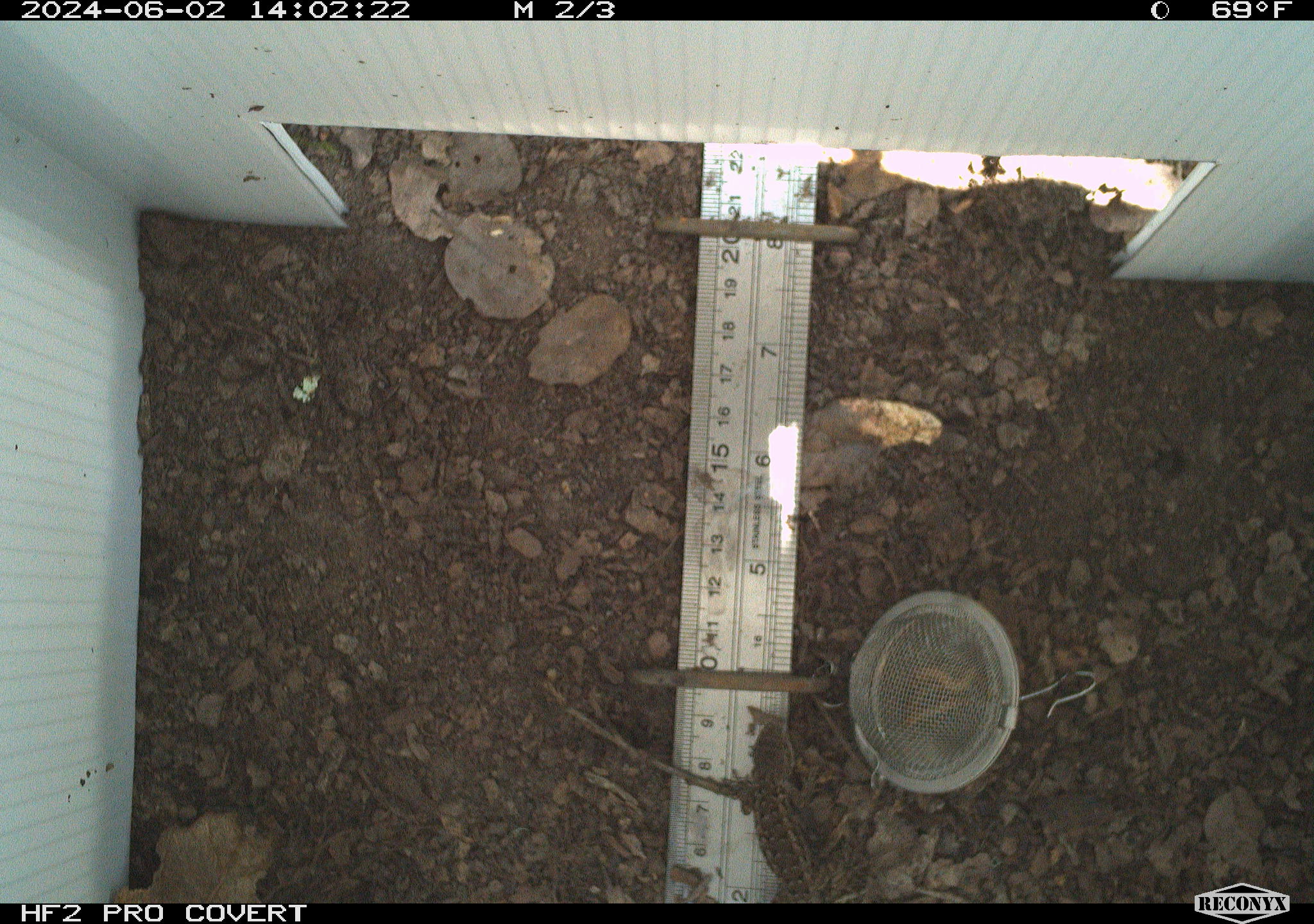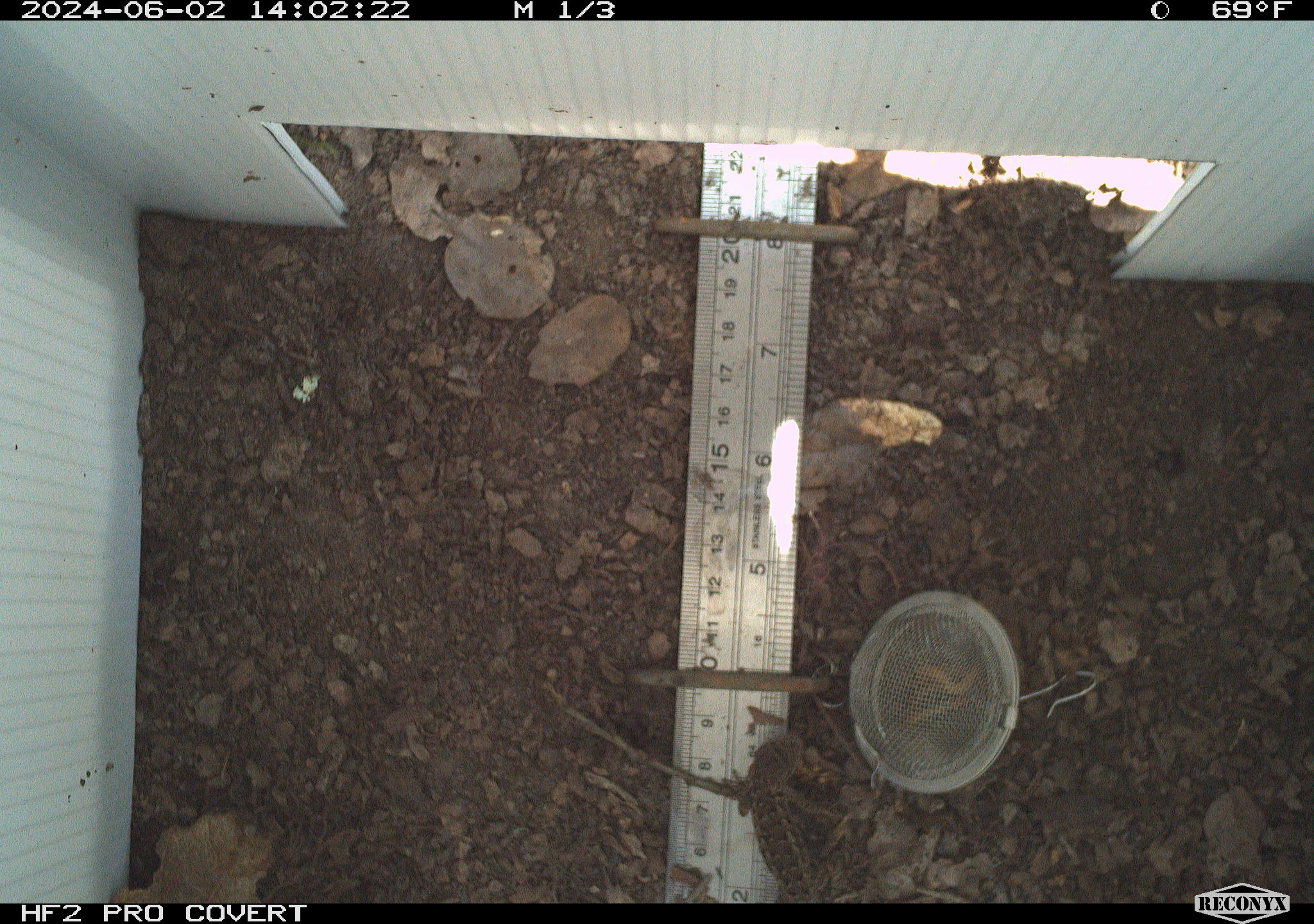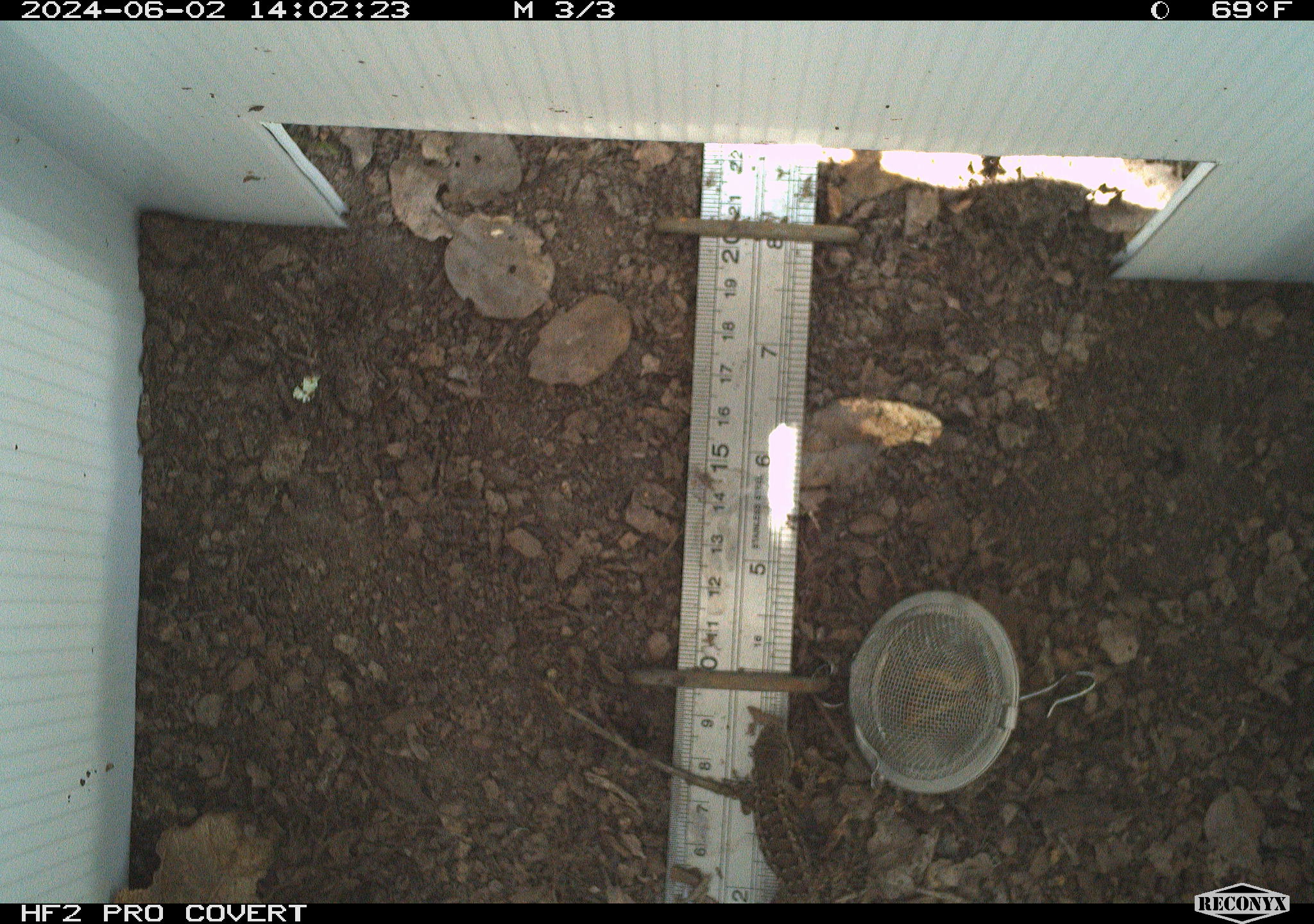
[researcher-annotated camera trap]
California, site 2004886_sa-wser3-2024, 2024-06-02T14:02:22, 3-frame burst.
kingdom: Animalia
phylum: Chordata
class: Reptilia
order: Squamata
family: Phrynosomatidae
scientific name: Phrynosomatidae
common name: phrynosomatid lizards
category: phrynosomatidae family